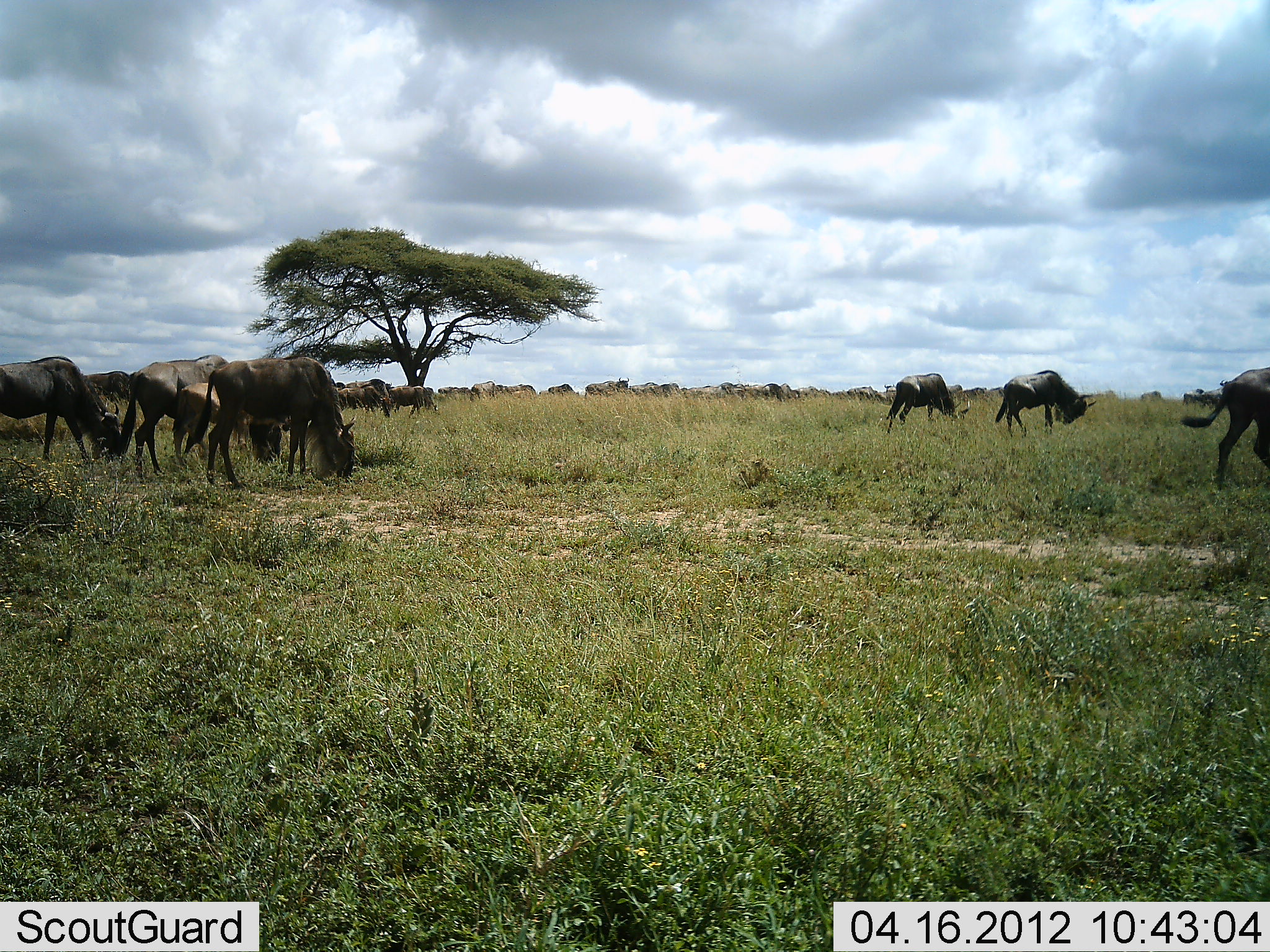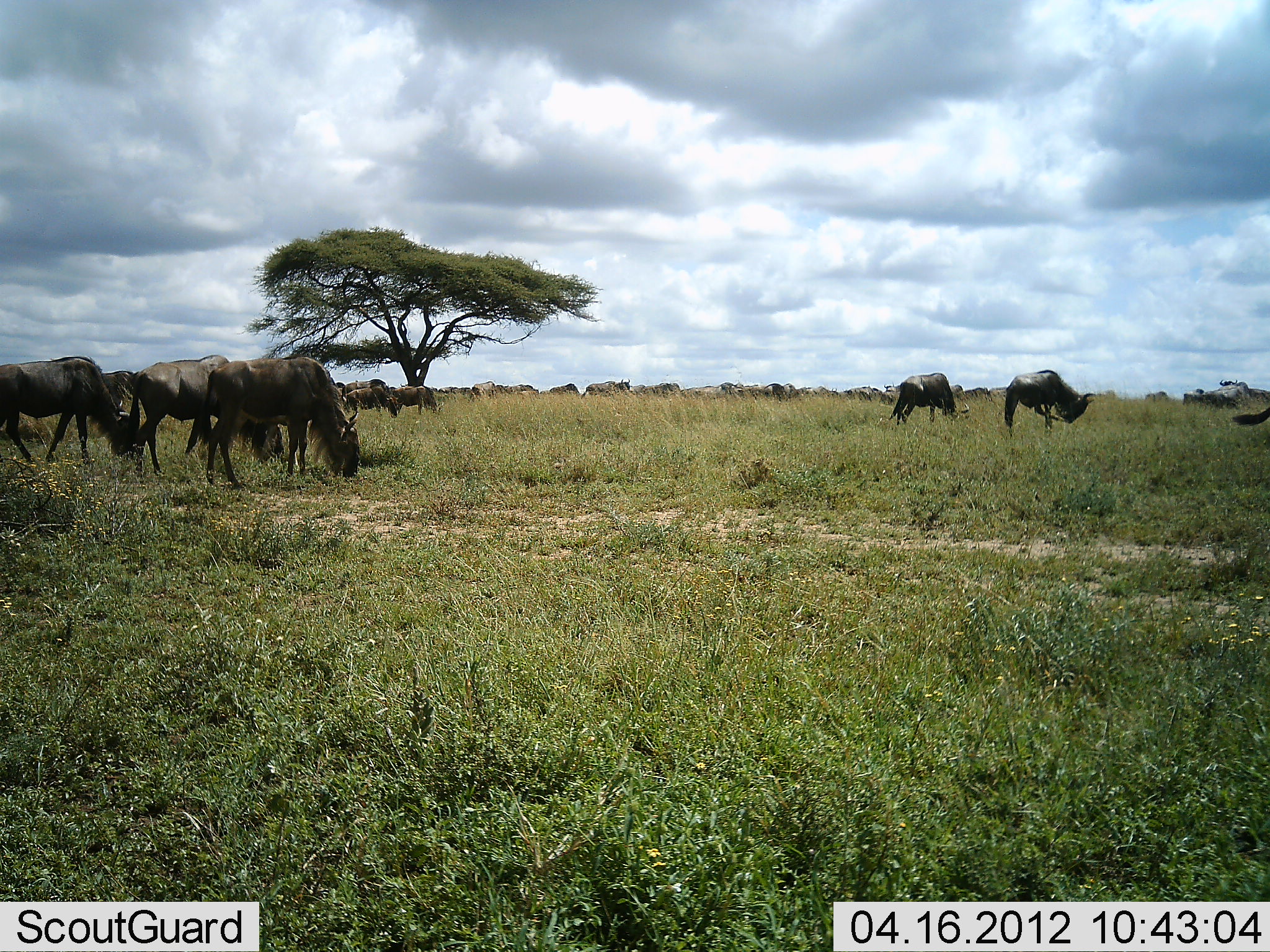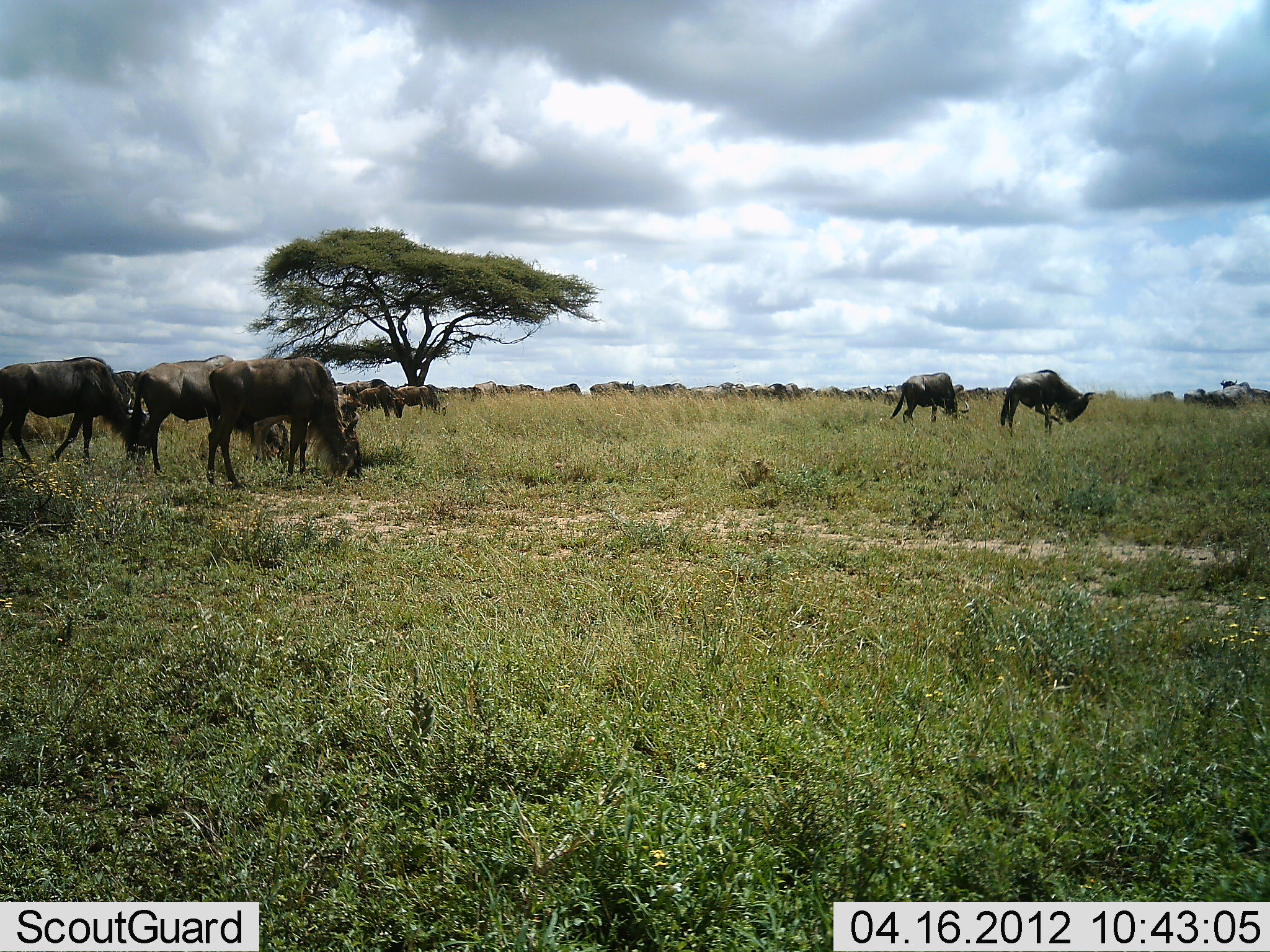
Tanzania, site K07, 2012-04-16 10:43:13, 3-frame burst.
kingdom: Animalia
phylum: Chordata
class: Mammalia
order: Artiodactyla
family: Bovidae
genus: Connochaetes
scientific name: Connochaetes taurinus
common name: blue wildebeest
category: wildebeest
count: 11-50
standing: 50%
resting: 8%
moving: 73%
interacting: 4%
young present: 4%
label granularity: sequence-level